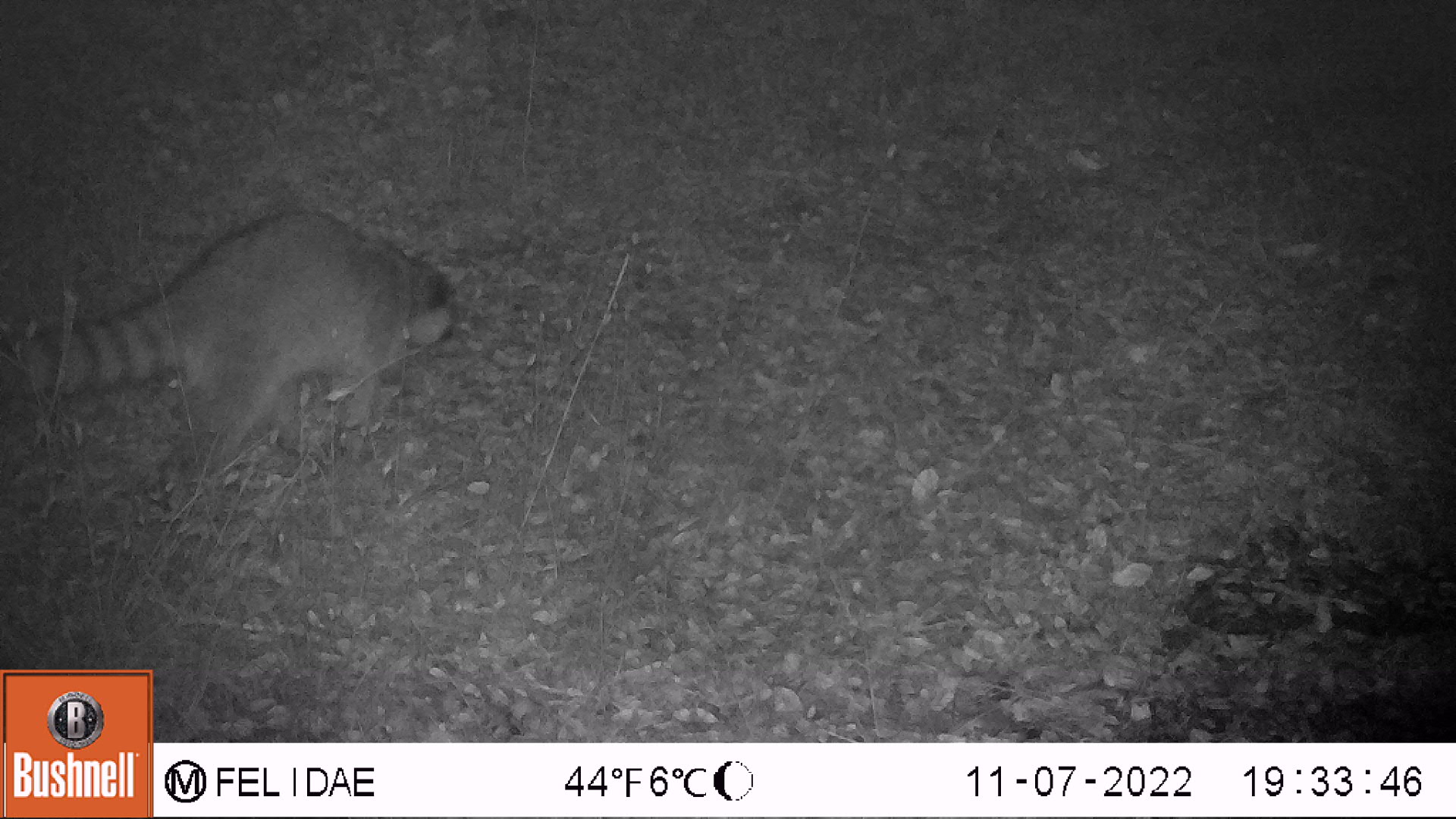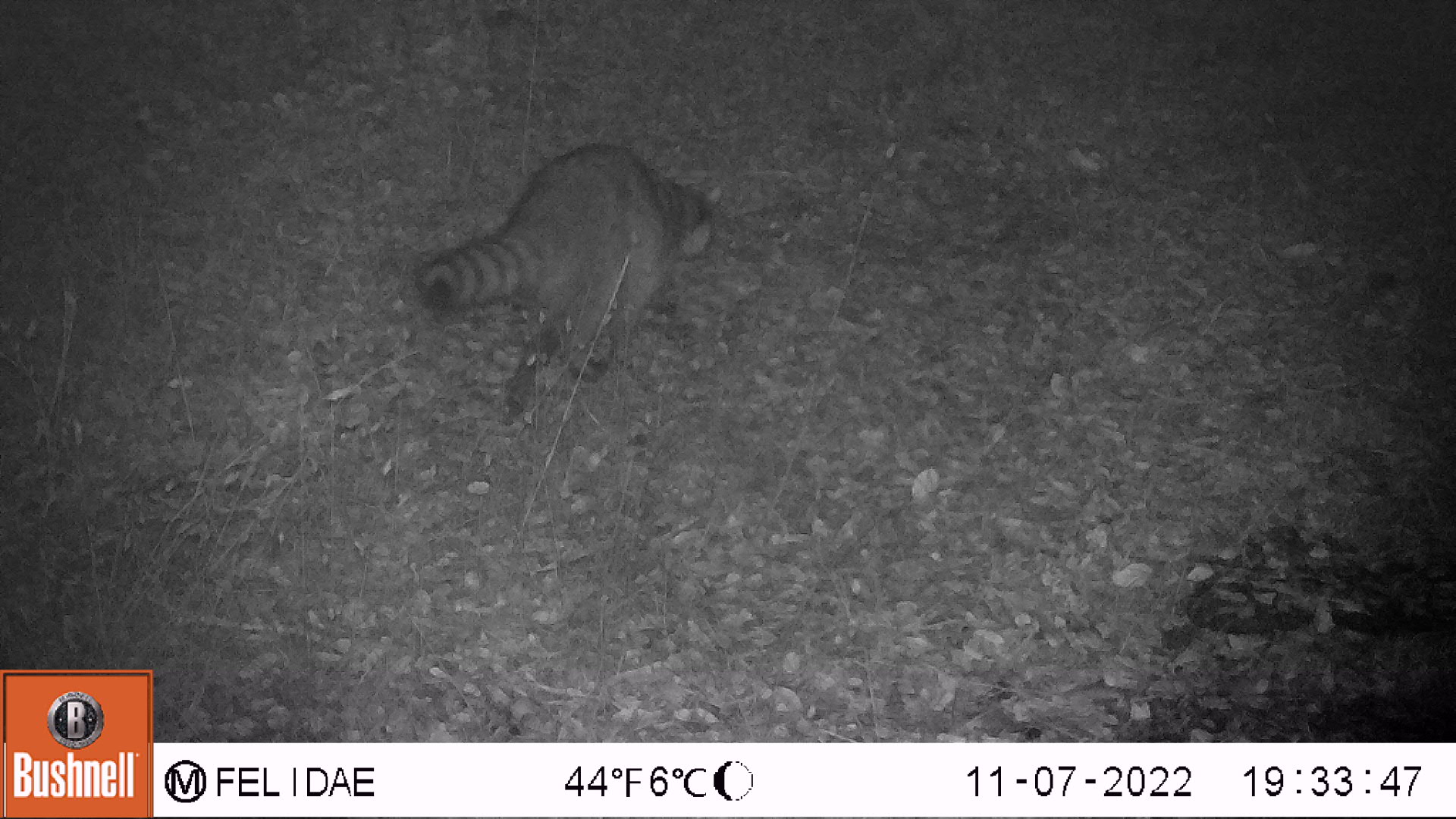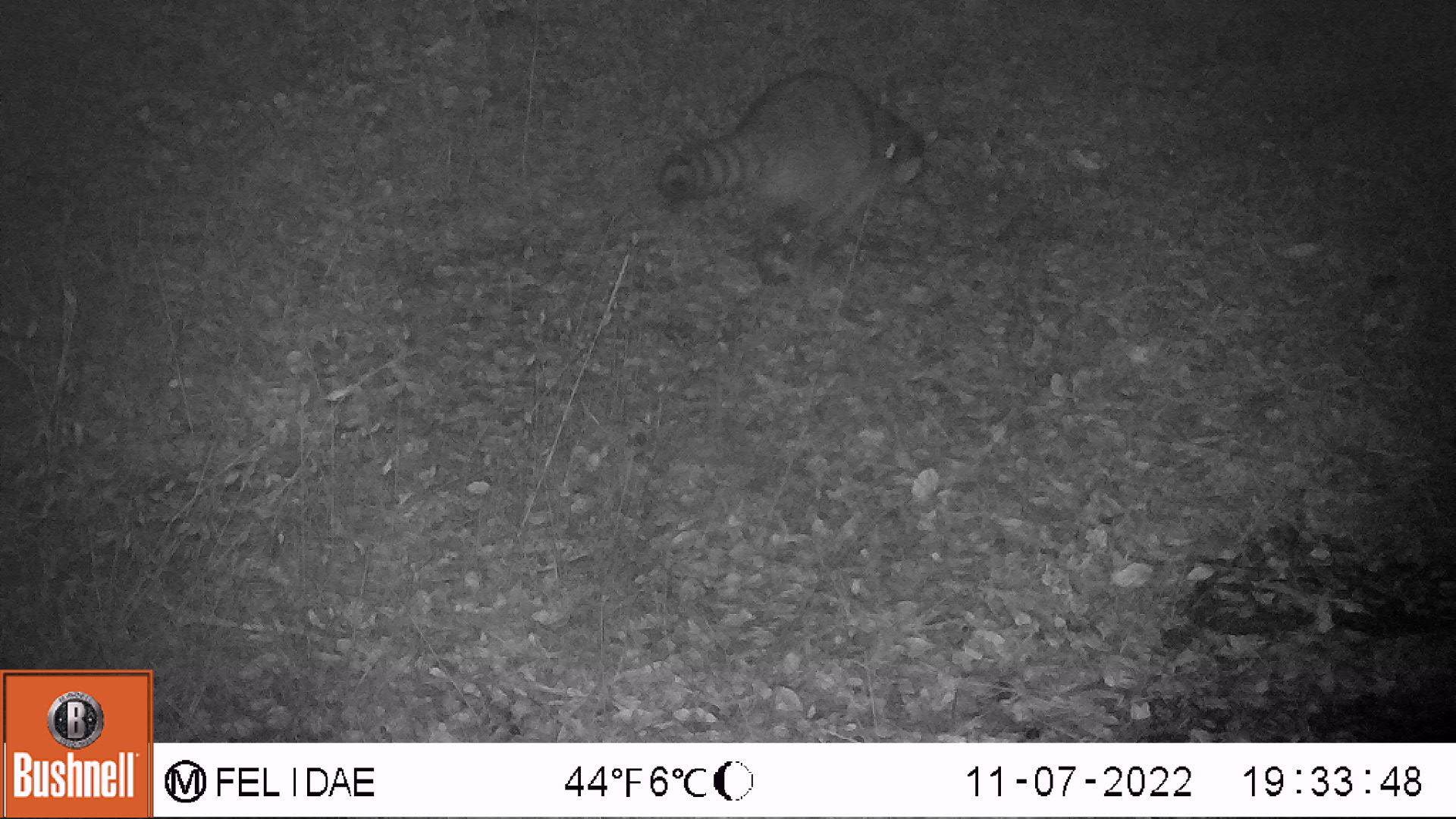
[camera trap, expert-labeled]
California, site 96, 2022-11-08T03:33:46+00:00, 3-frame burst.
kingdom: Animalia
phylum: Chordata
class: Mammalia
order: Carnivora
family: Procyonidae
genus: Procyon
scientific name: Procyon lotor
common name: raccoon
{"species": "raccoon (Procyon lotor)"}